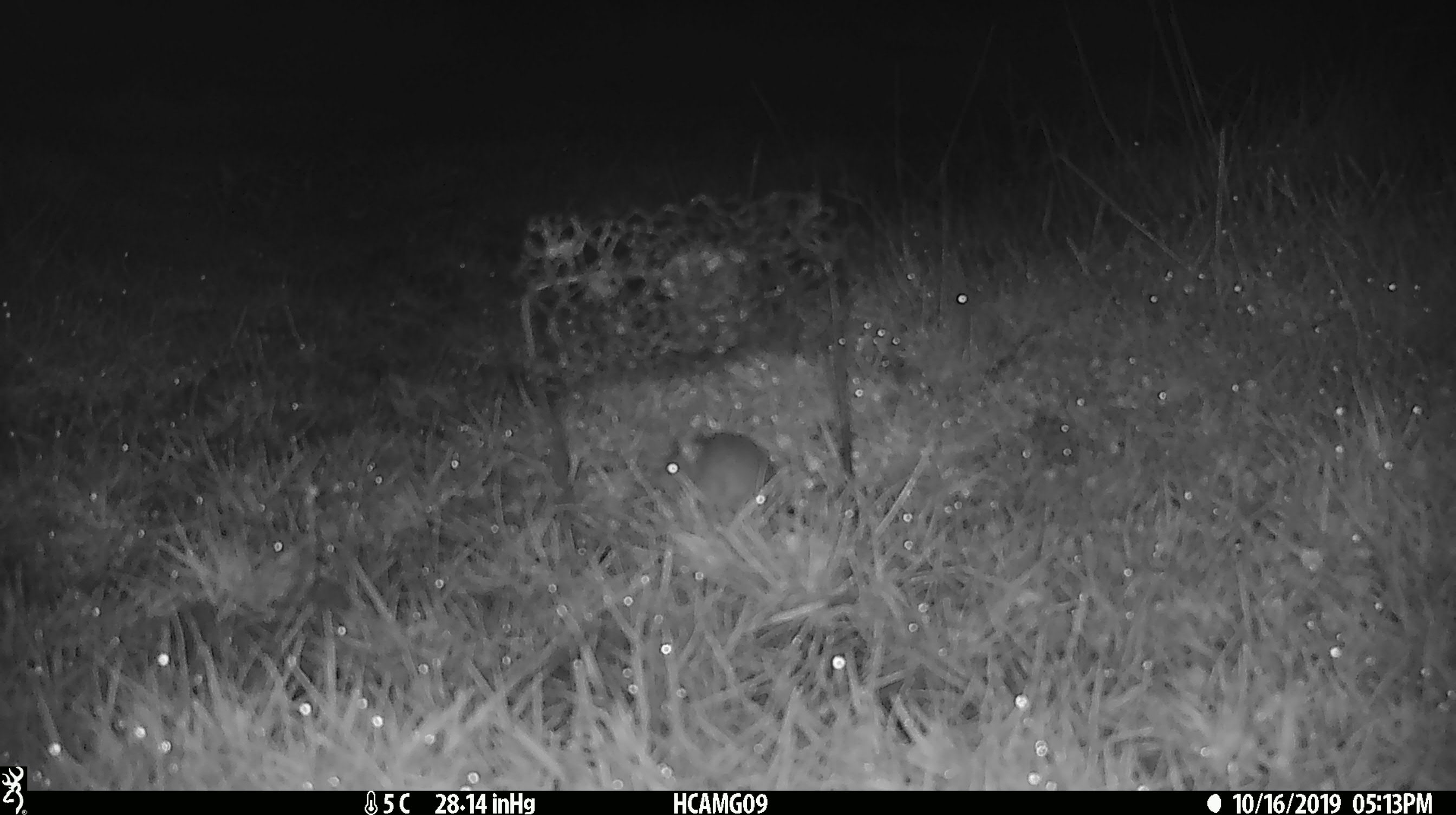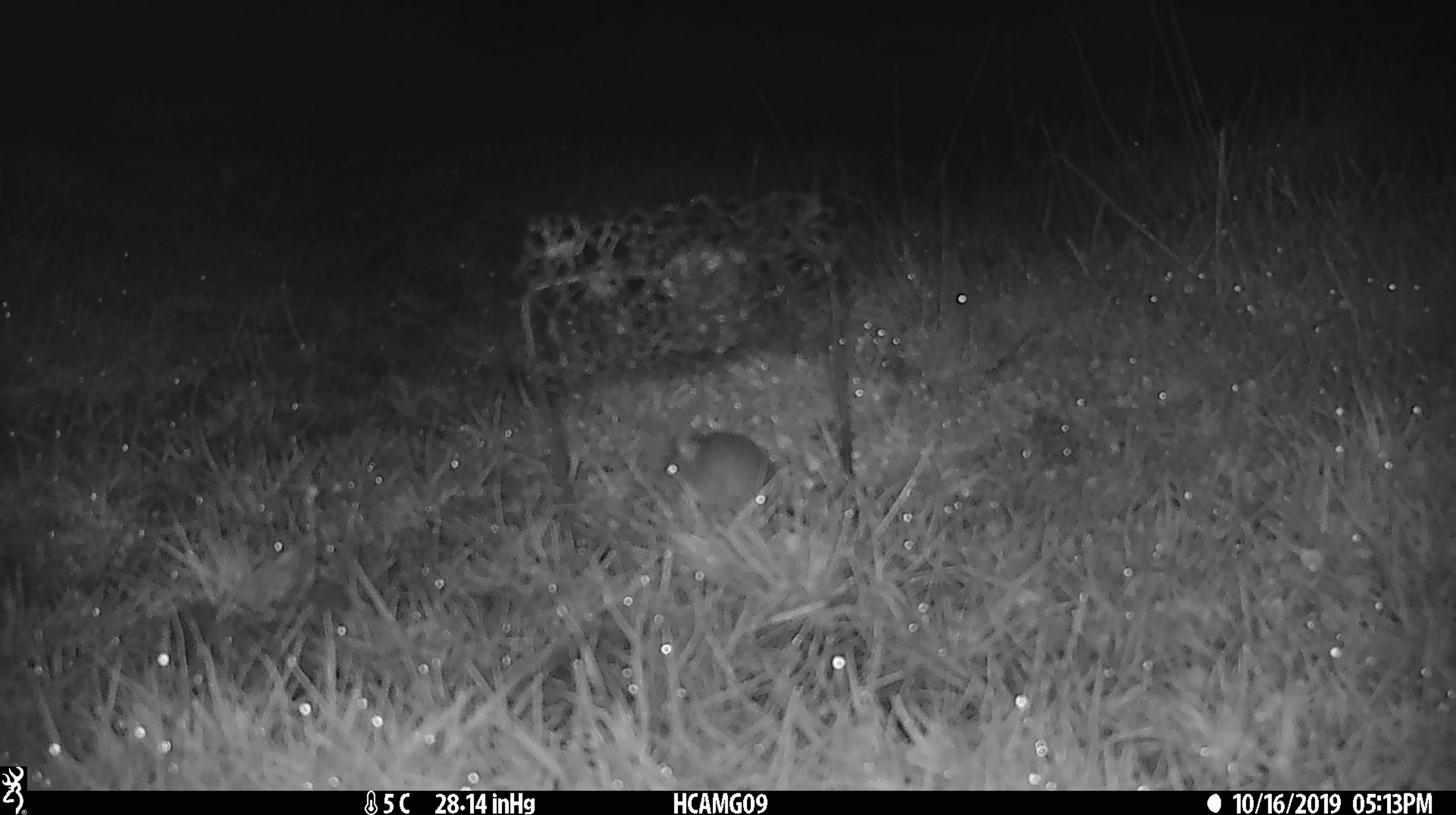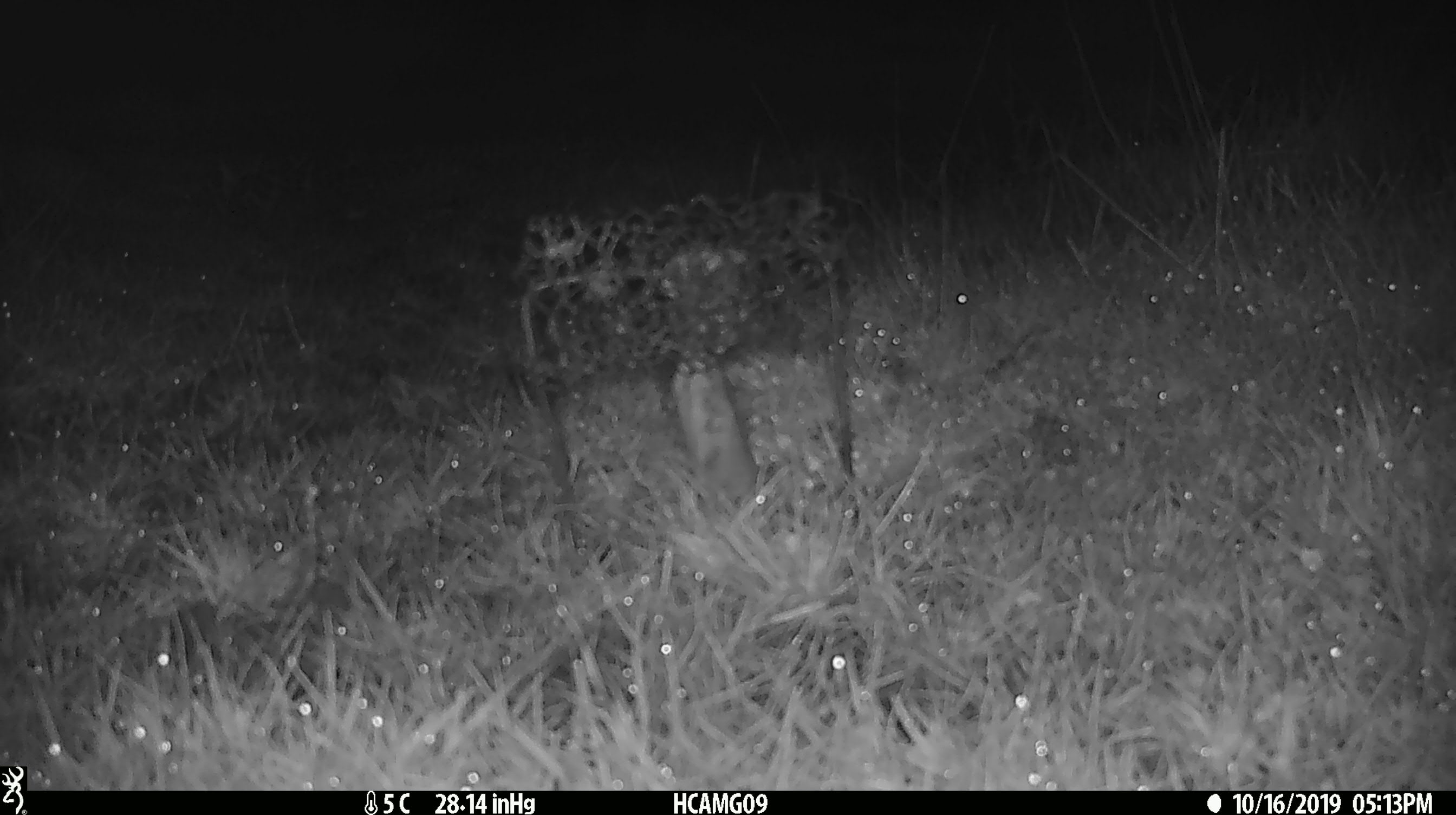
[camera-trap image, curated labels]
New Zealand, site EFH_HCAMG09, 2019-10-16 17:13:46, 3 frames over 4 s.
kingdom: Animalia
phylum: Chordata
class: Mammalia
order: Rodentia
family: Muridae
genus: Mus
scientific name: Mus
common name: mouse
Mouse (Mus).